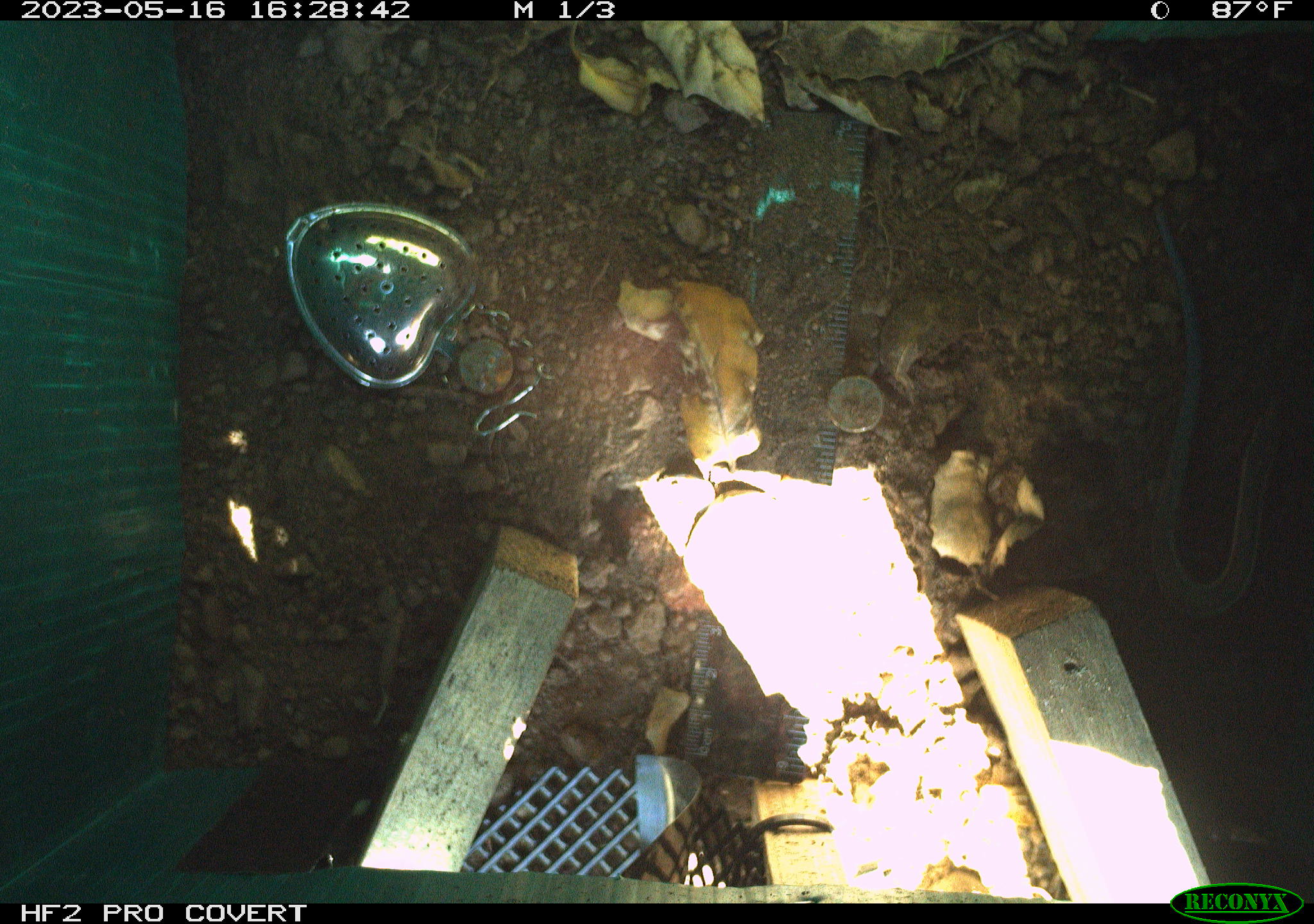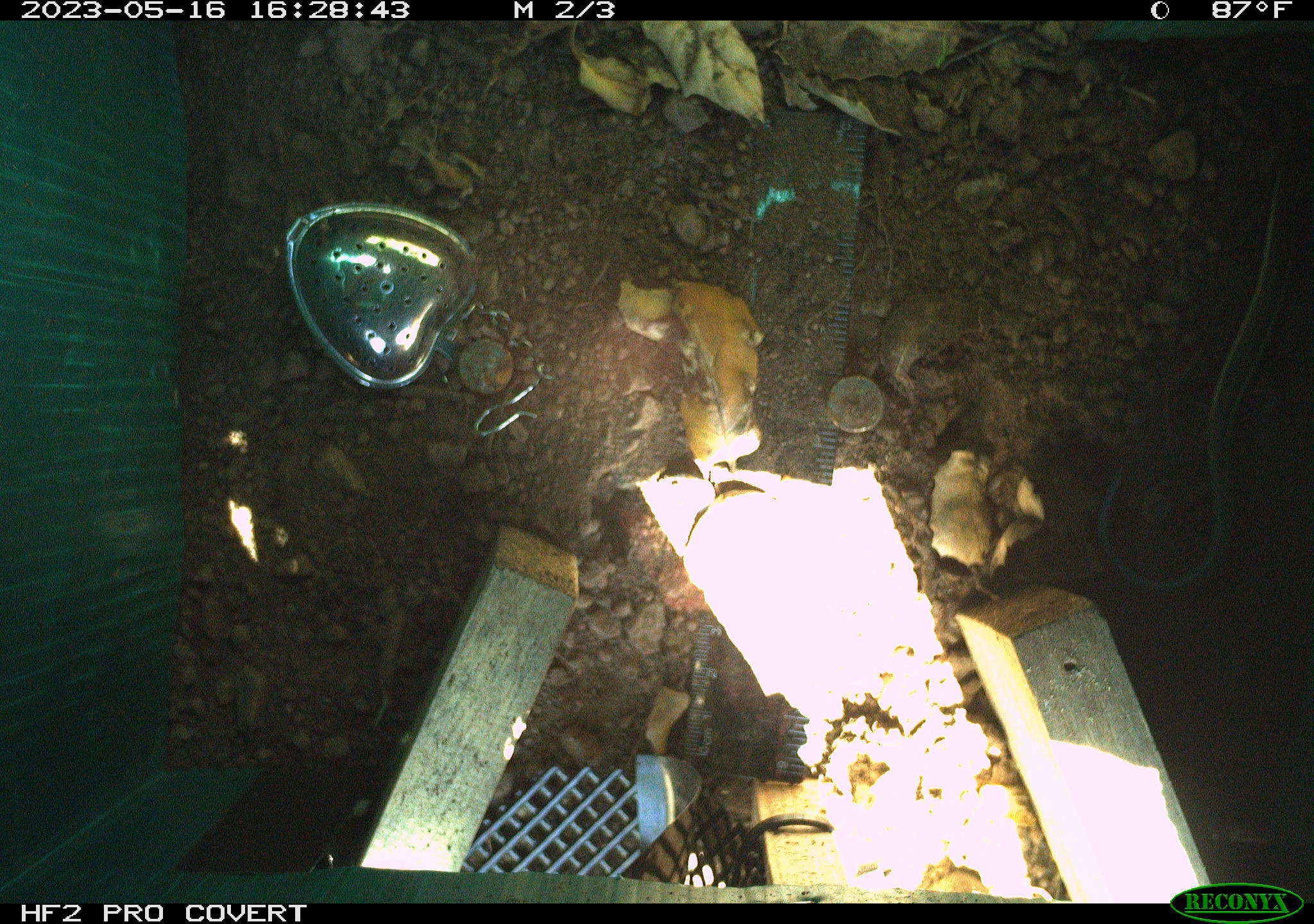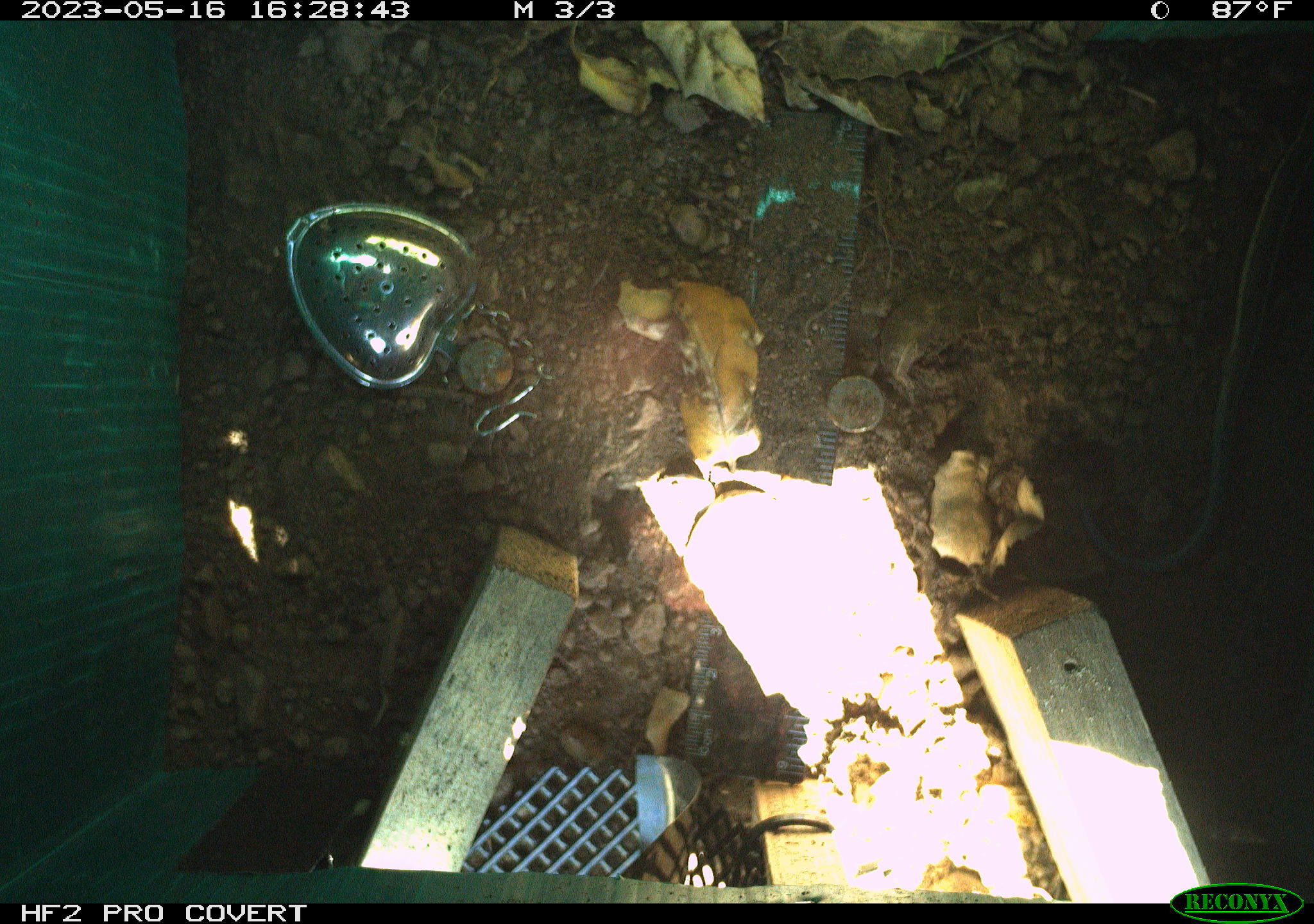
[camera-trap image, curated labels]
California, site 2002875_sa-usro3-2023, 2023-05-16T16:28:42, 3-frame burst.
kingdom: Animalia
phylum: Chordata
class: Reptilia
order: Squamata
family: Scincidae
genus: Plestiodon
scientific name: Plestiodon skiltonianus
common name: western skink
Western skink (Plestiodon skiltonianus).